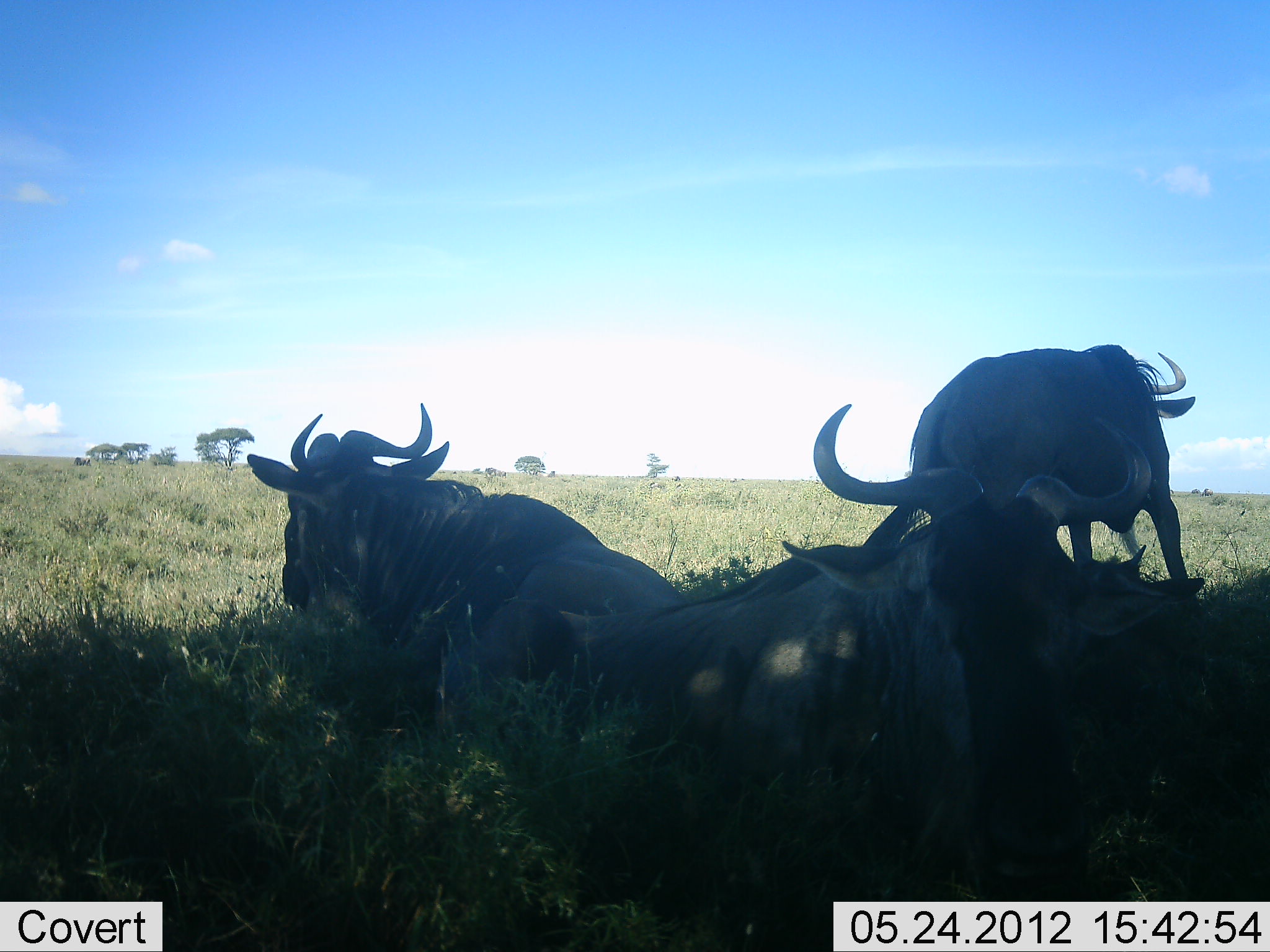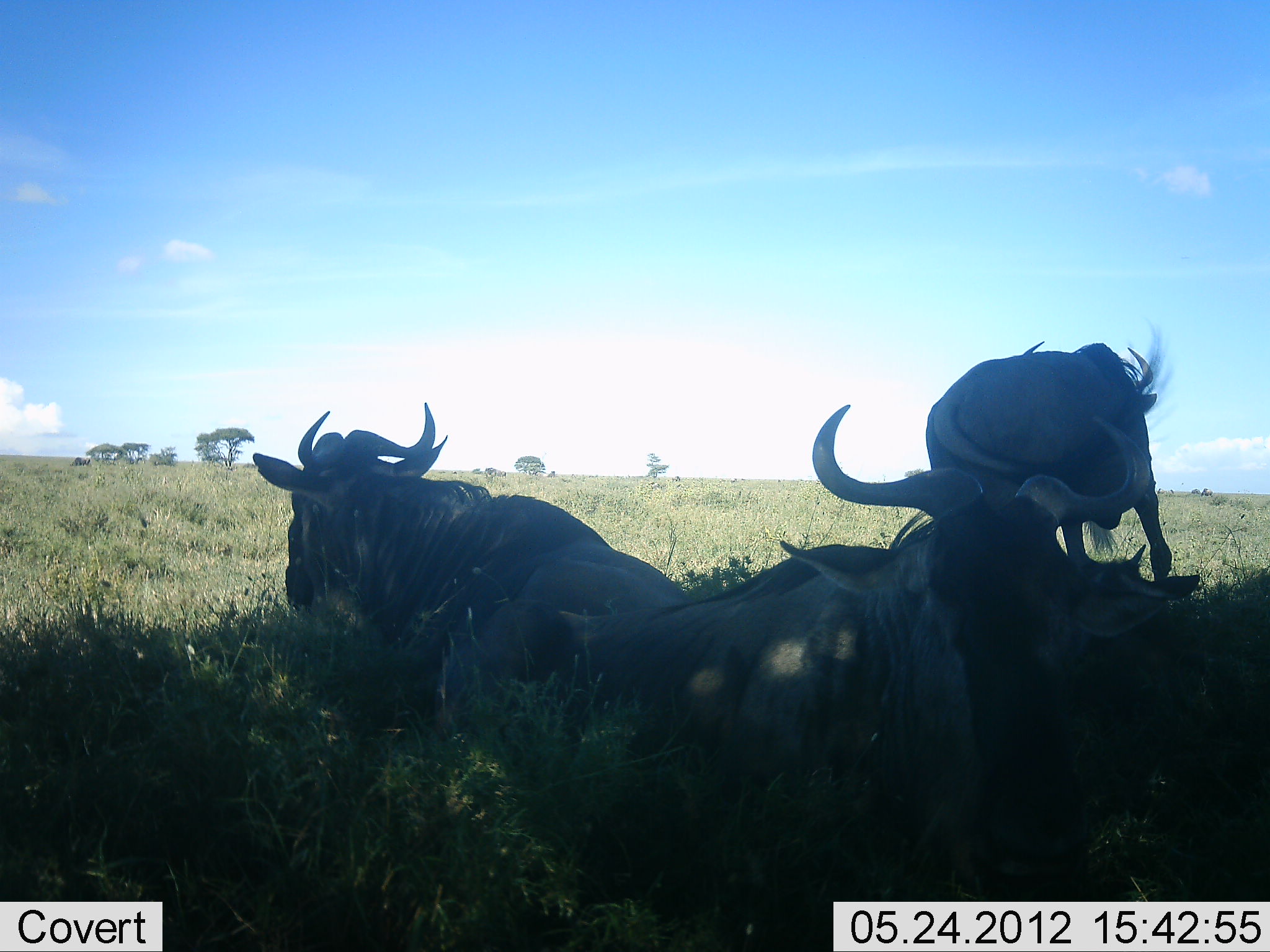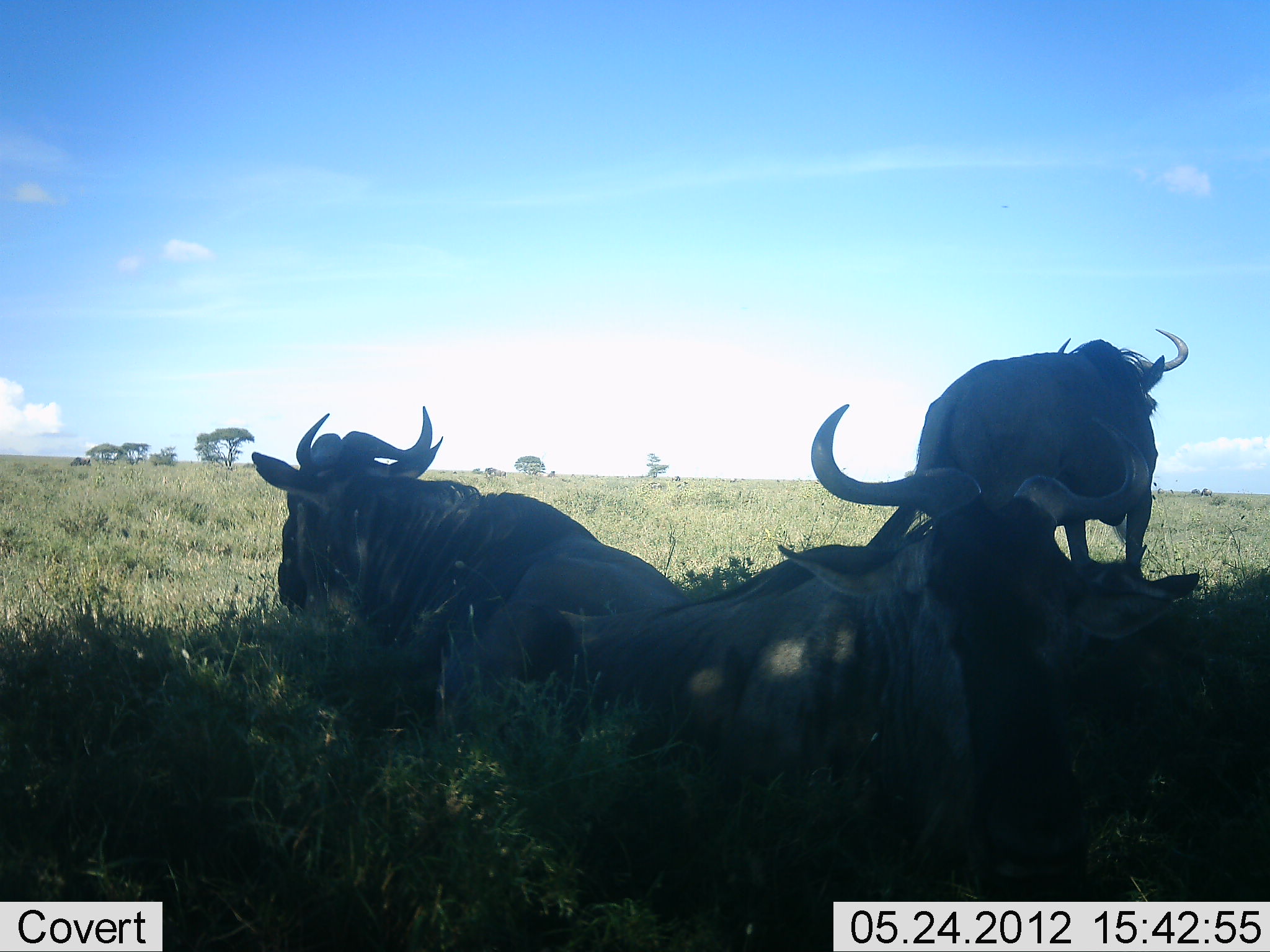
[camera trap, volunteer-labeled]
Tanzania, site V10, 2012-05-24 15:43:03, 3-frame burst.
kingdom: Animalia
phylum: Chordata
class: Mammalia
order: Artiodactyla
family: Bovidae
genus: Connochaetes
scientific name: Connochaetes taurinus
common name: blue wildebeest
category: wildebeest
Wildebeest (blue wildebeest) (Connochaetes taurinus), count 4. Behavior (volunteer vote fractions): standing 30%, resting 90%, moving 0%, interacting 10%. Young present (vote fraction): 0%. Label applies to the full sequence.